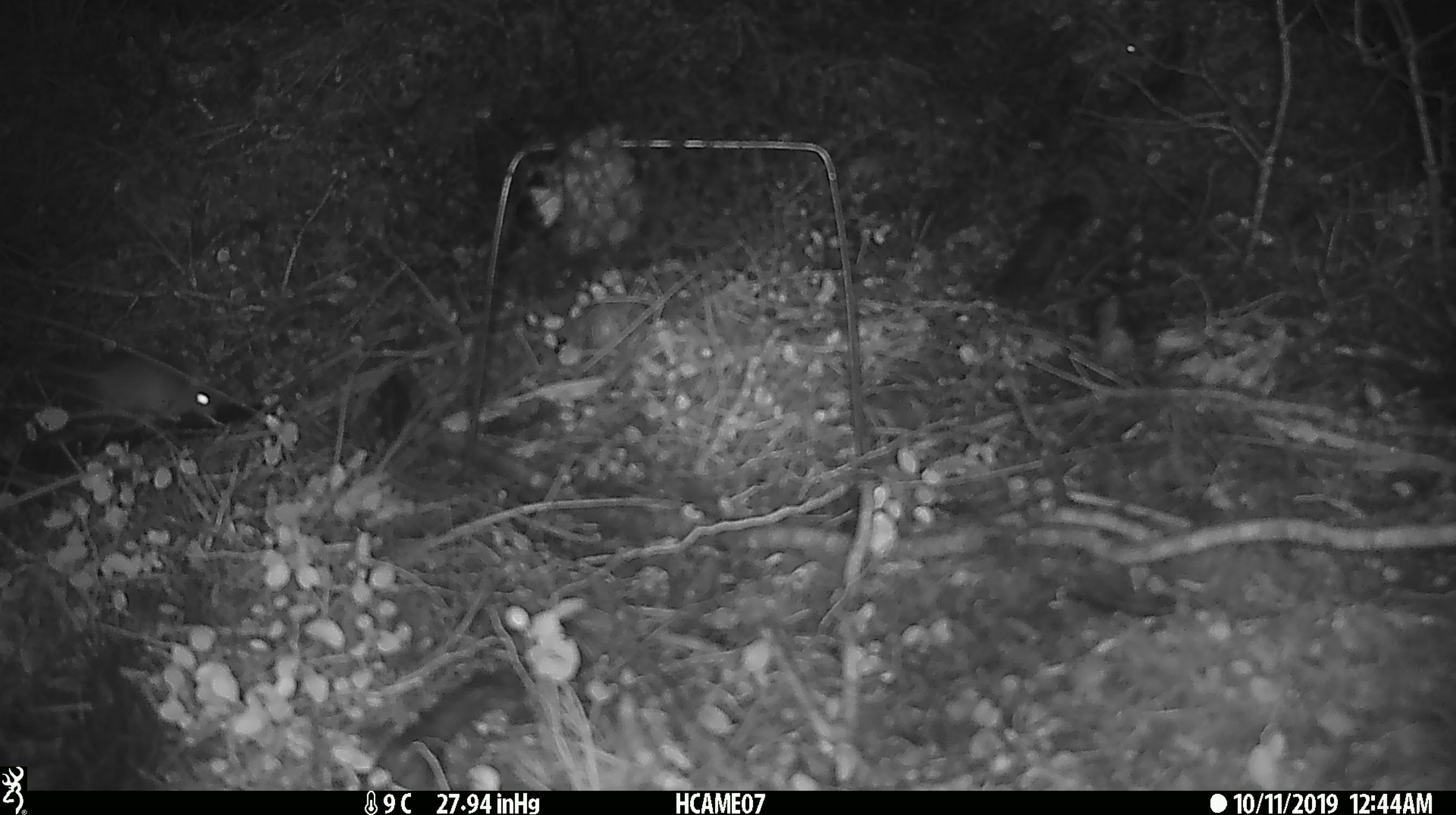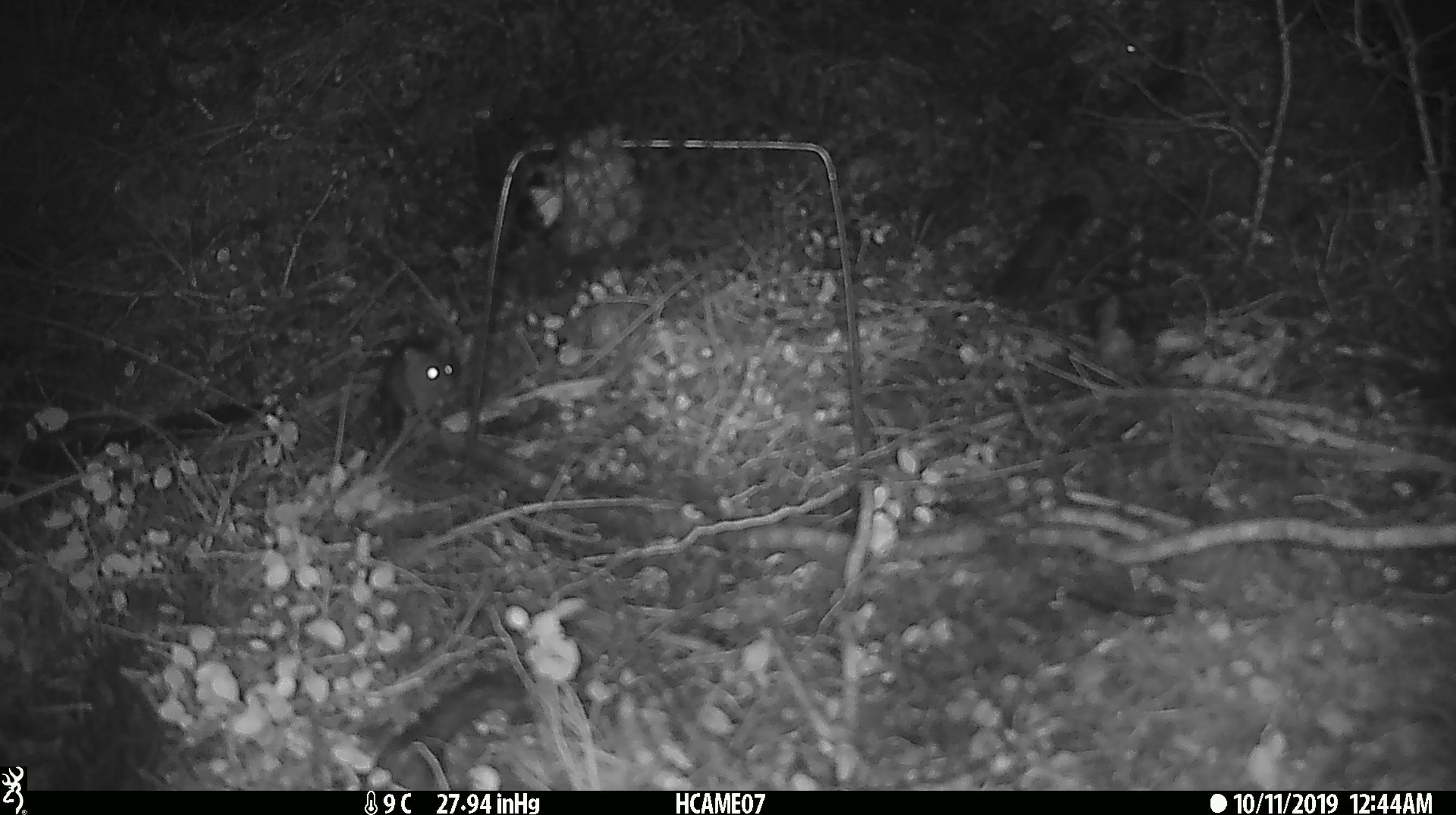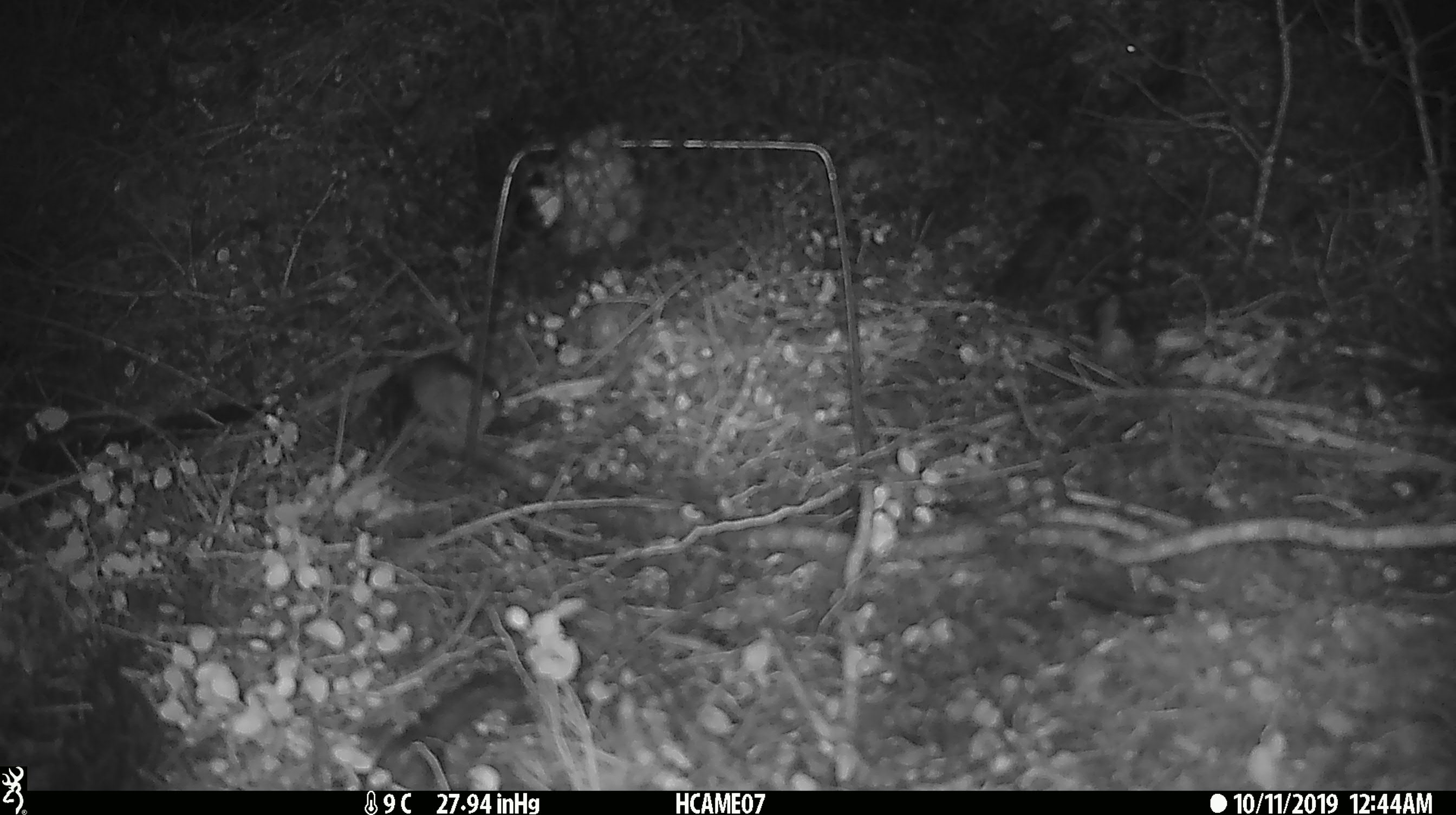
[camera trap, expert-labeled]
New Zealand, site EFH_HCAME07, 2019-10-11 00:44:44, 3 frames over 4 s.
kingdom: Animalia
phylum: Chordata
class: Mammalia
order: Rodentia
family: Muridae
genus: Mus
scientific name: Mus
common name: mouse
Mouse (Mus).